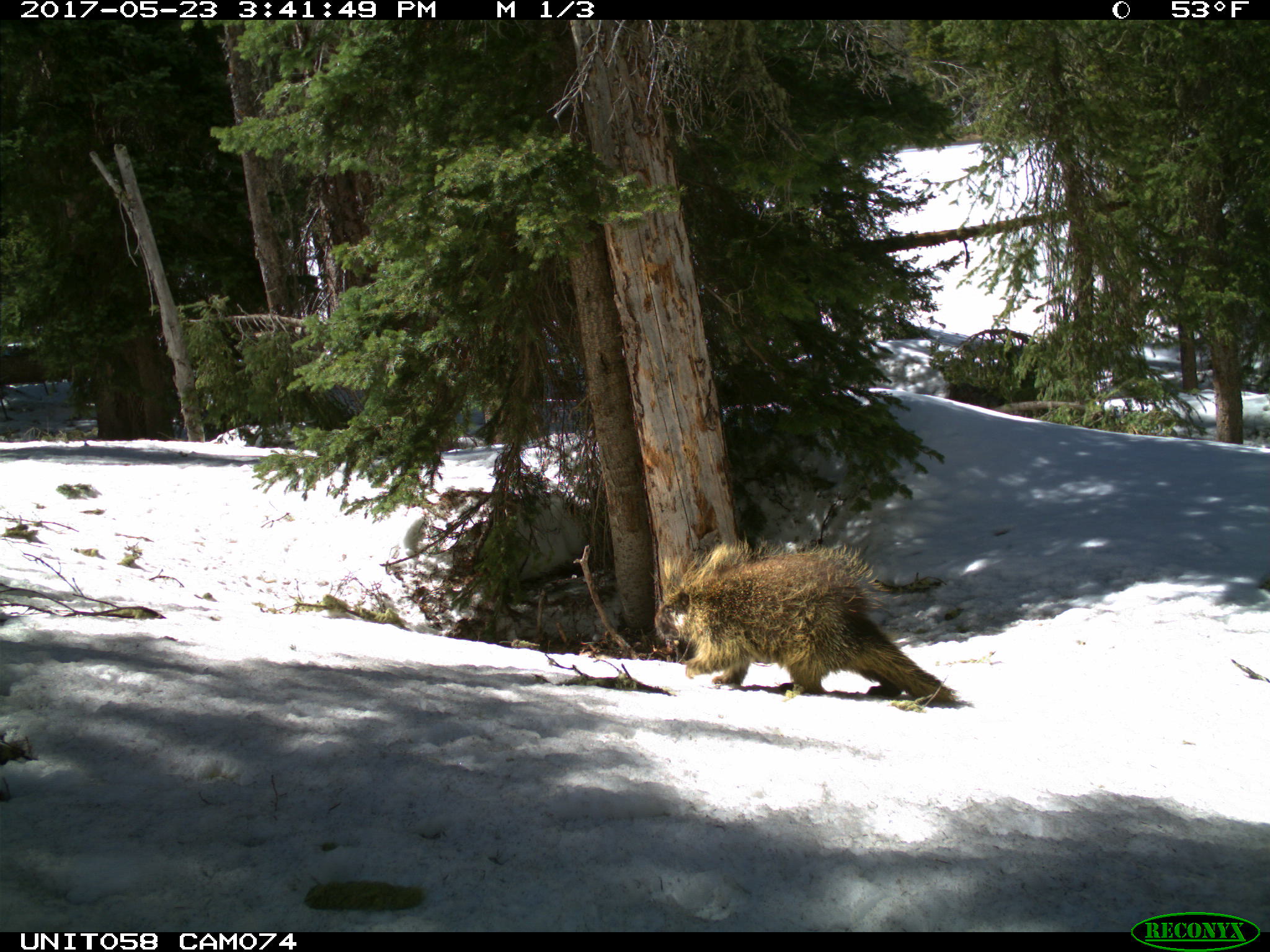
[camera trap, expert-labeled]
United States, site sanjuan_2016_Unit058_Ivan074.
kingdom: Animalia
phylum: Chordata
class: Mammalia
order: Rodentia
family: Erethizontidae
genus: Erethizon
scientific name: Erethizon dorsatum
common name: north american porcupine